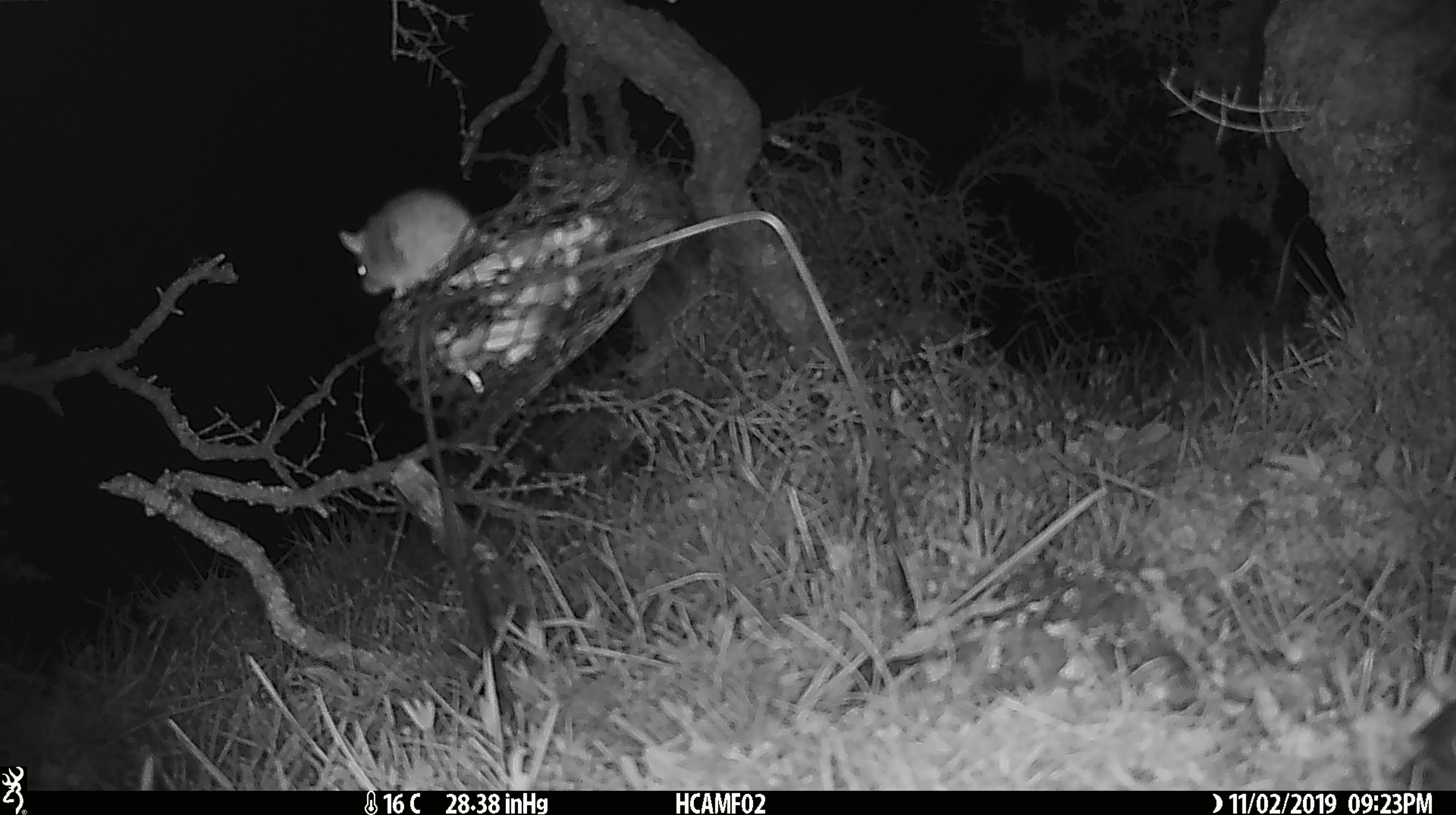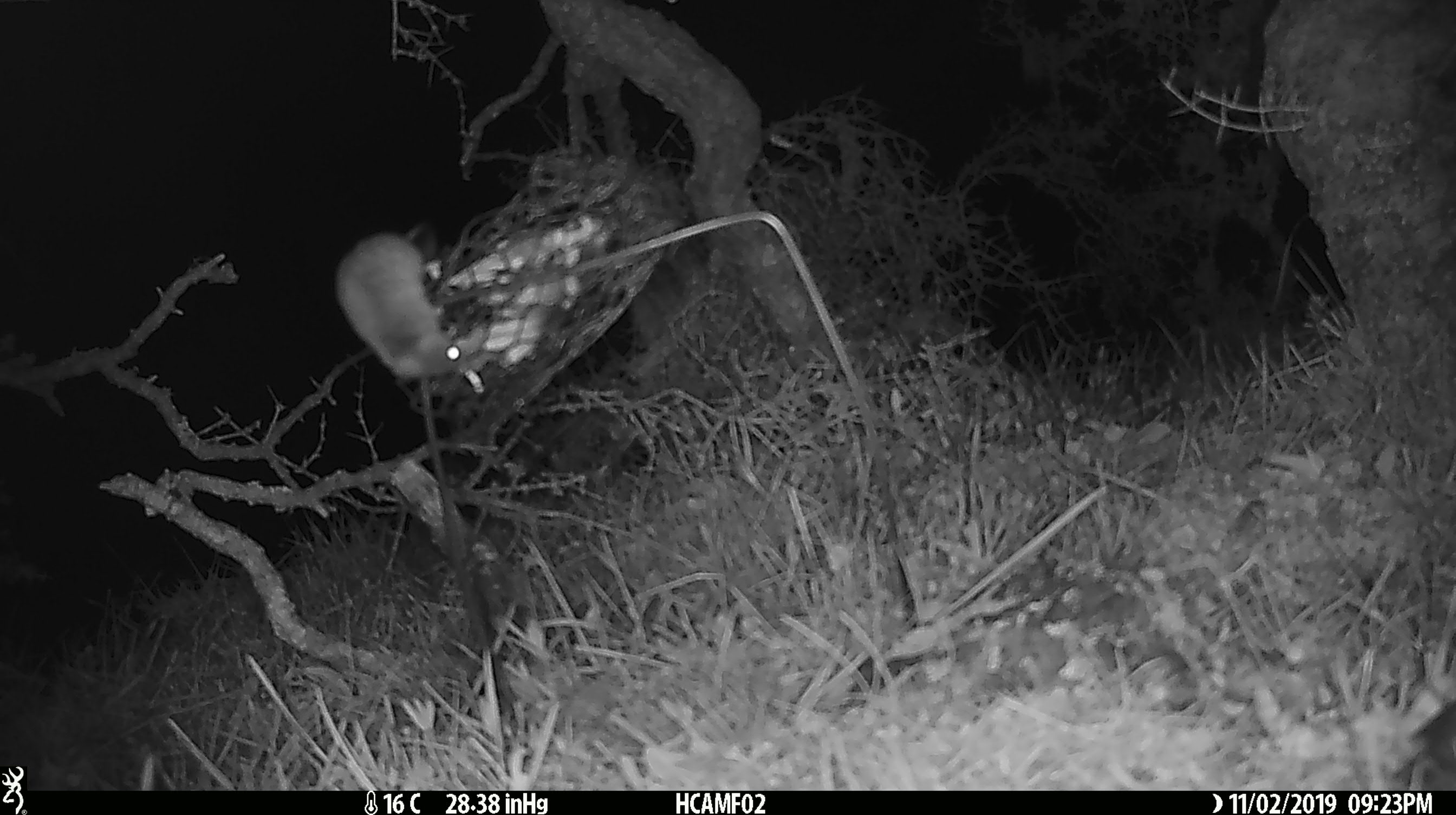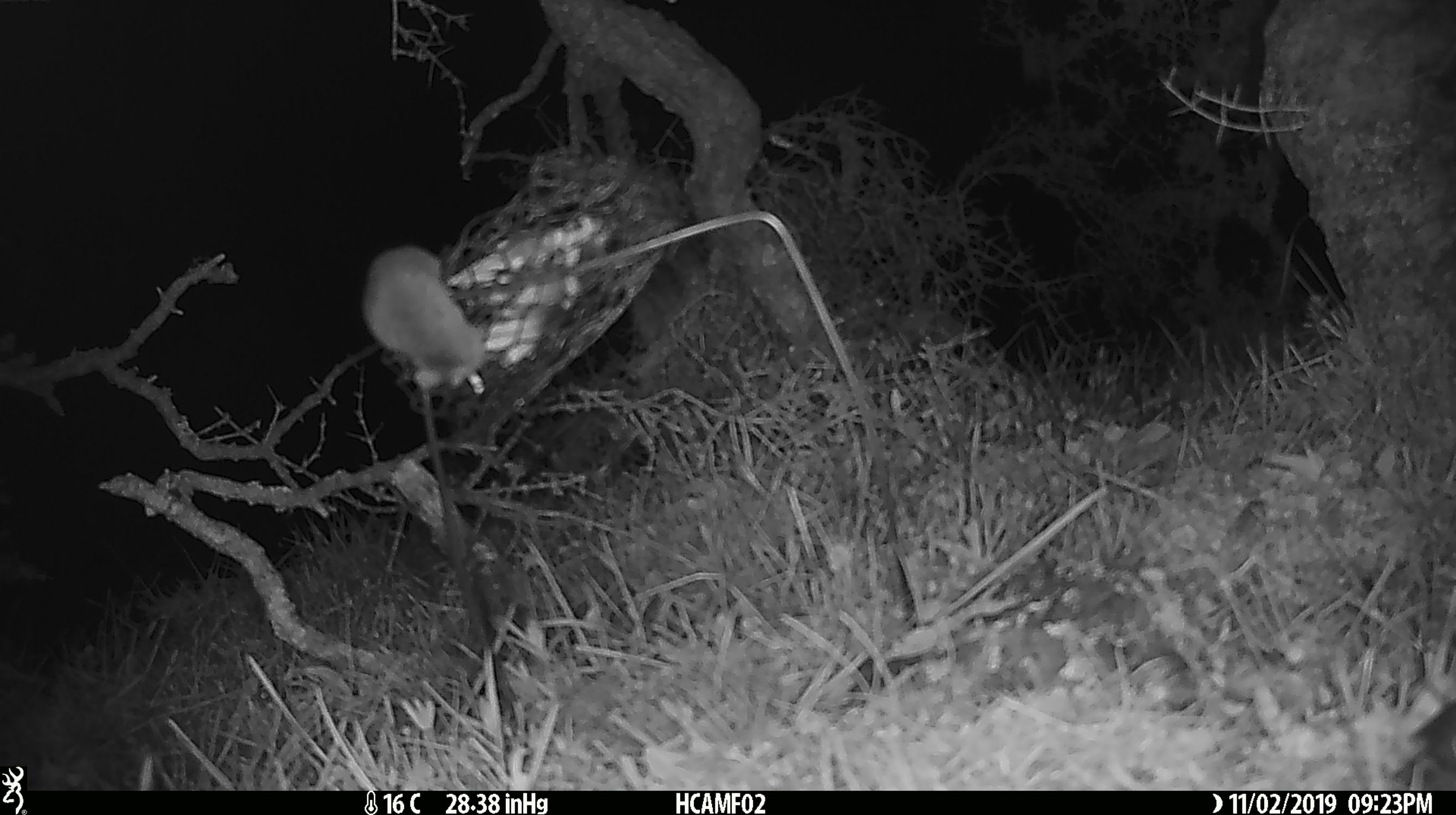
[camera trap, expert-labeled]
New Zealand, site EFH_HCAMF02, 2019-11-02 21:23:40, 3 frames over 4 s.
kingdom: Animalia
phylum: Chordata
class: Mammalia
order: Rodentia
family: Muridae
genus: Mus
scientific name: Mus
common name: mouse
Mouse (Mus).